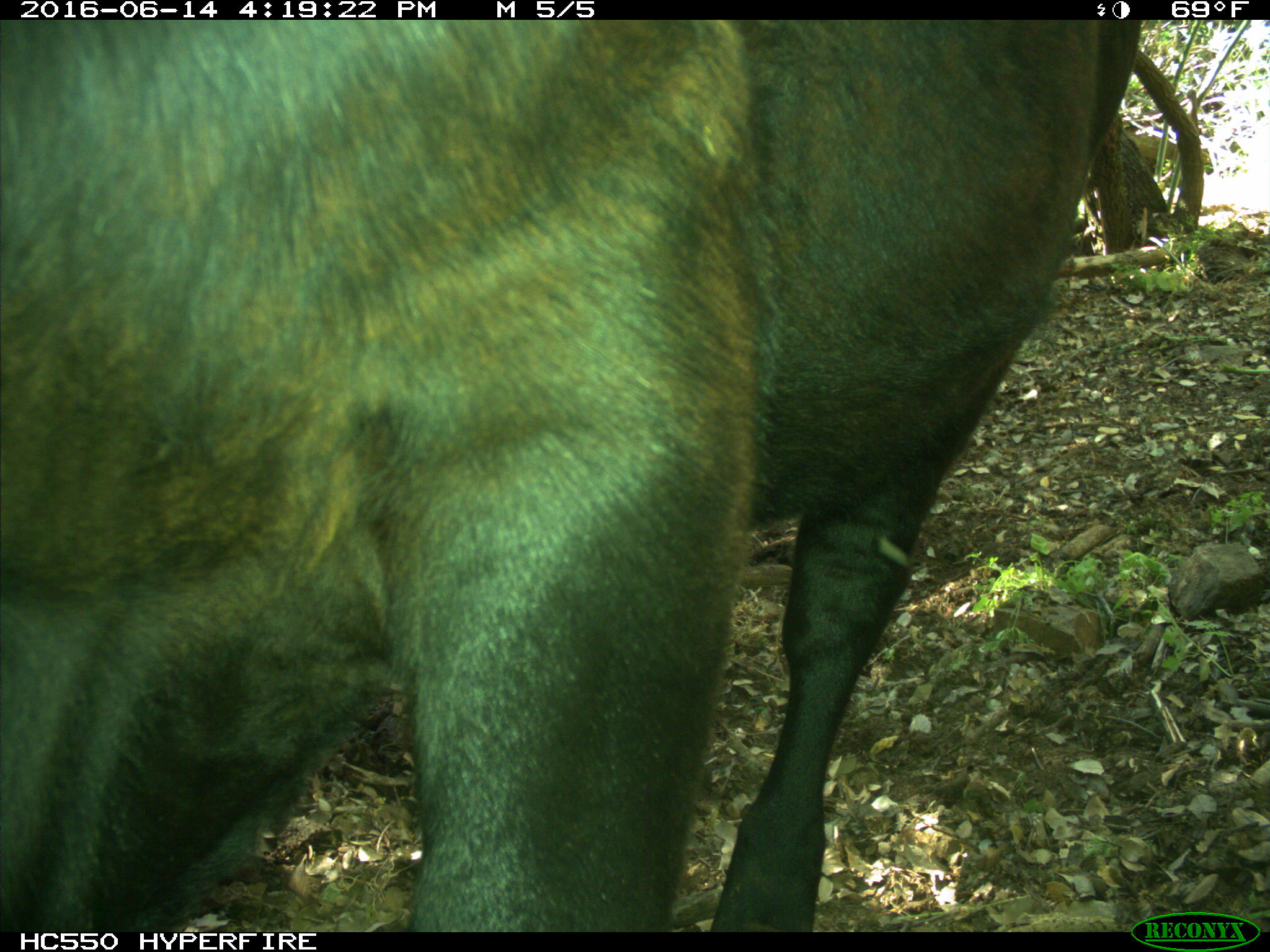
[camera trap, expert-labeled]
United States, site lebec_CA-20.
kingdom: Animalia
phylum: Chordata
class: Mammalia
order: Artiodactyla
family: Bovidae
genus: Bos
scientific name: Bos taurus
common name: domestic cow